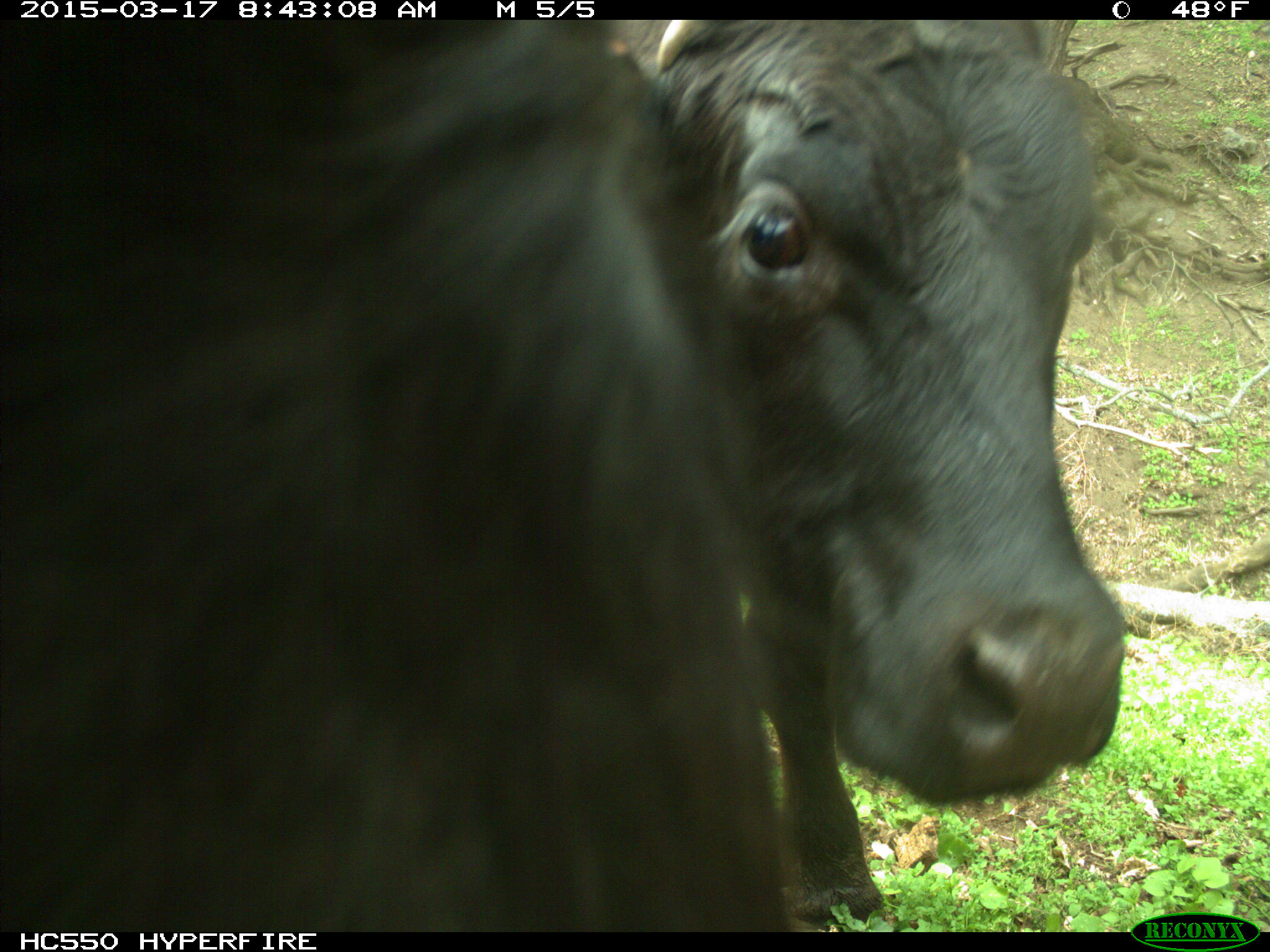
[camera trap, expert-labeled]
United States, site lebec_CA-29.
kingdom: Animalia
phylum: Chordata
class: Mammalia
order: Artiodactyla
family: Bovidae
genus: Bos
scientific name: Bos taurus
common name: domestic cow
Bos taurus (domestic cow).